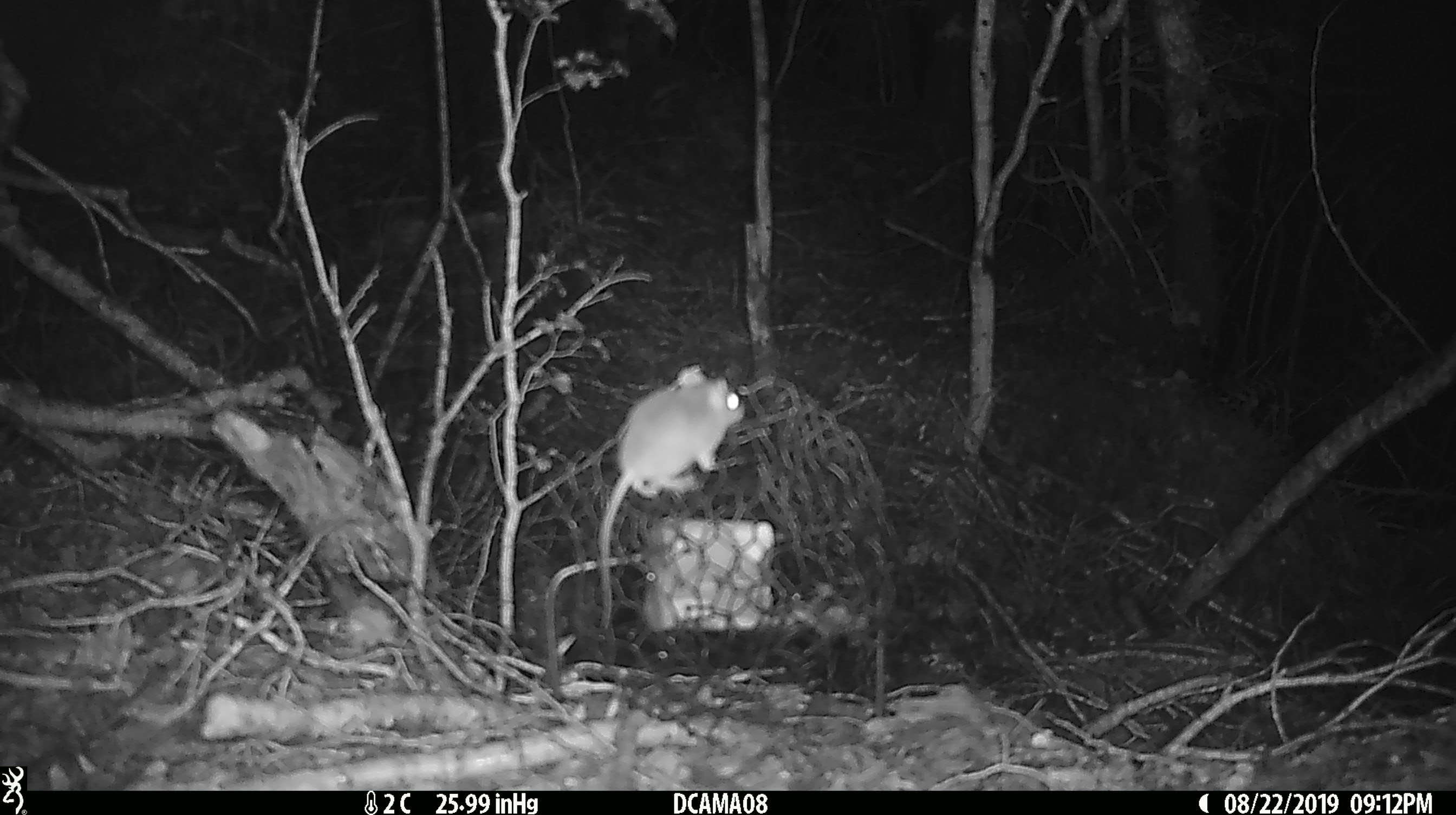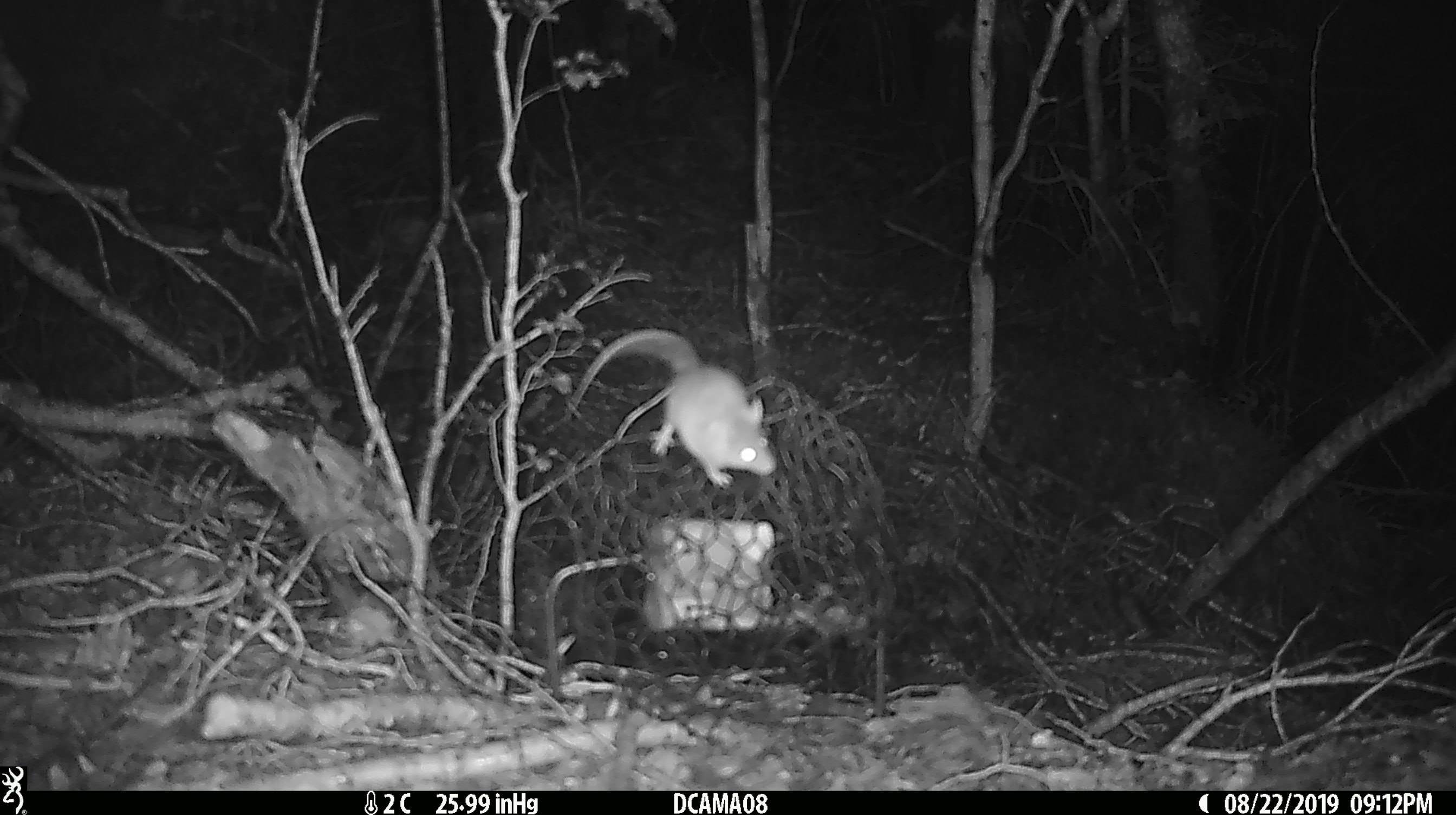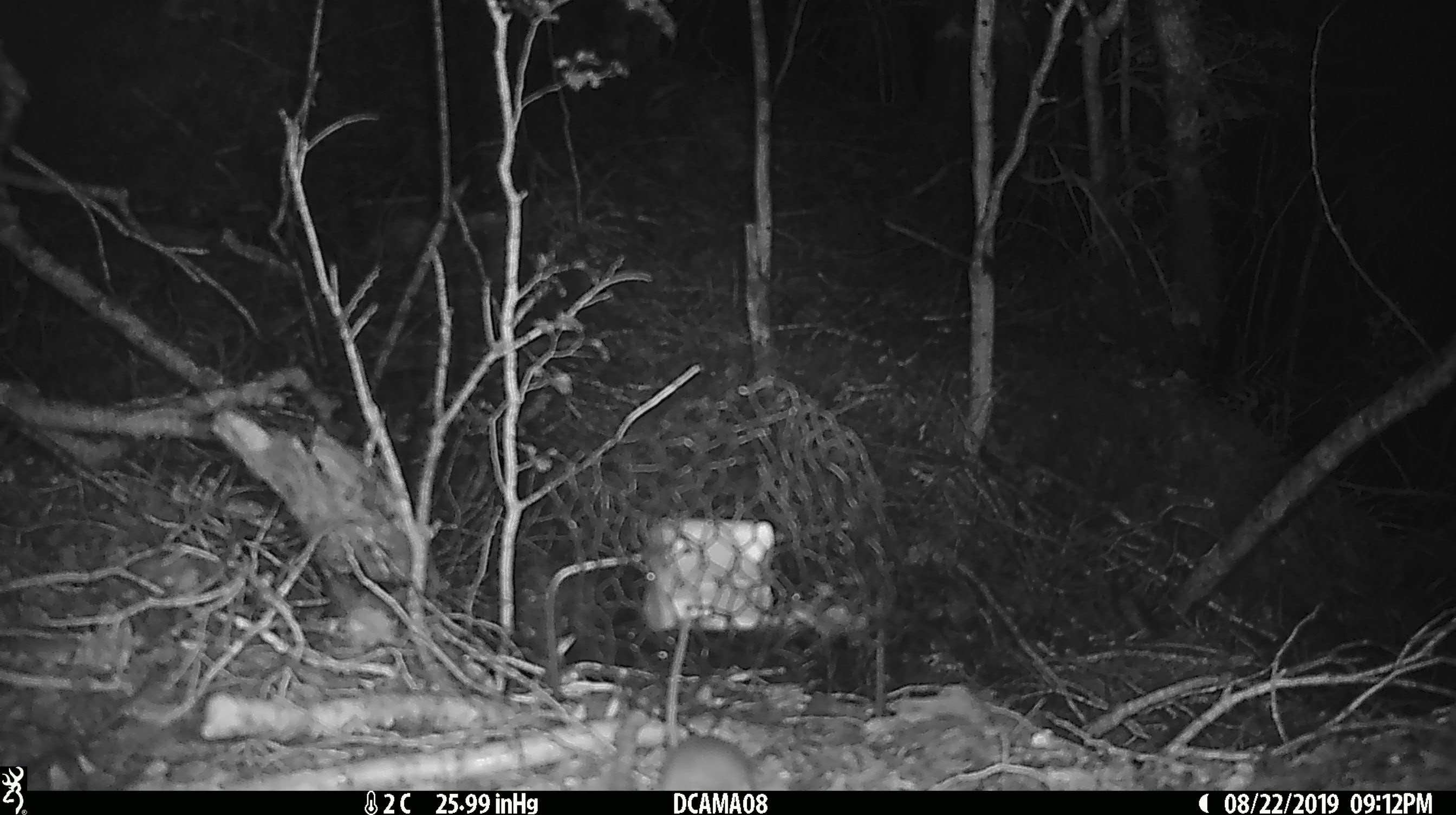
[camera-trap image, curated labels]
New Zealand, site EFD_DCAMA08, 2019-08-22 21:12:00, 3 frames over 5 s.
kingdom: Animalia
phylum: Chordata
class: Mammalia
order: Rodentia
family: Muridae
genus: Mus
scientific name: Mus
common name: mouse